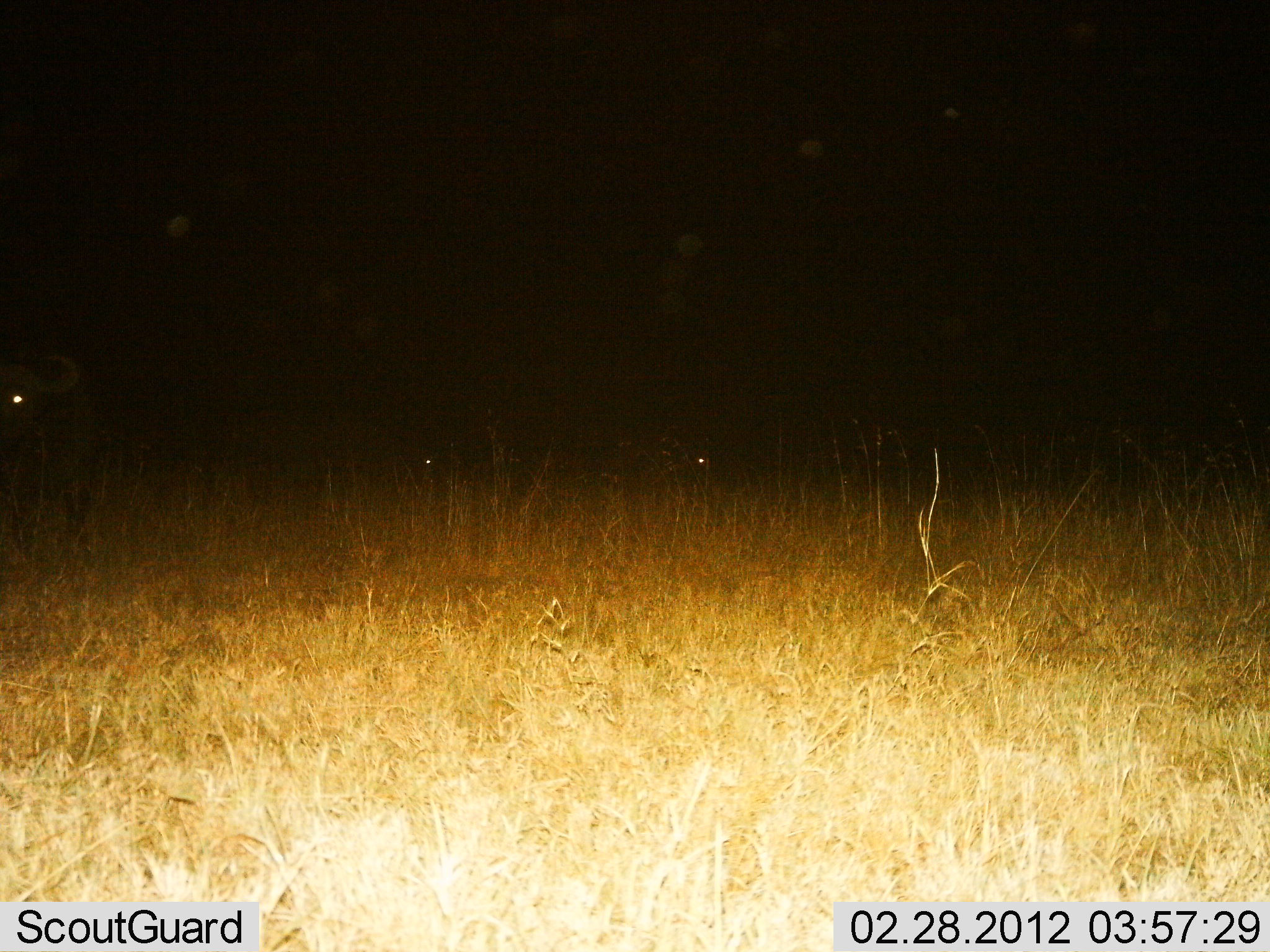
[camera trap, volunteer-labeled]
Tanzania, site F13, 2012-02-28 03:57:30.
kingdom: Animalia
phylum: Chordata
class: Mammalia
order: Artiodactyla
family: Bovidae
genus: Syncerus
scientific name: Syncerus caffer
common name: cape buffalo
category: buffalo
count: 1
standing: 89%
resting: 11%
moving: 6%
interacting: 0%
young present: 0%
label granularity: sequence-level